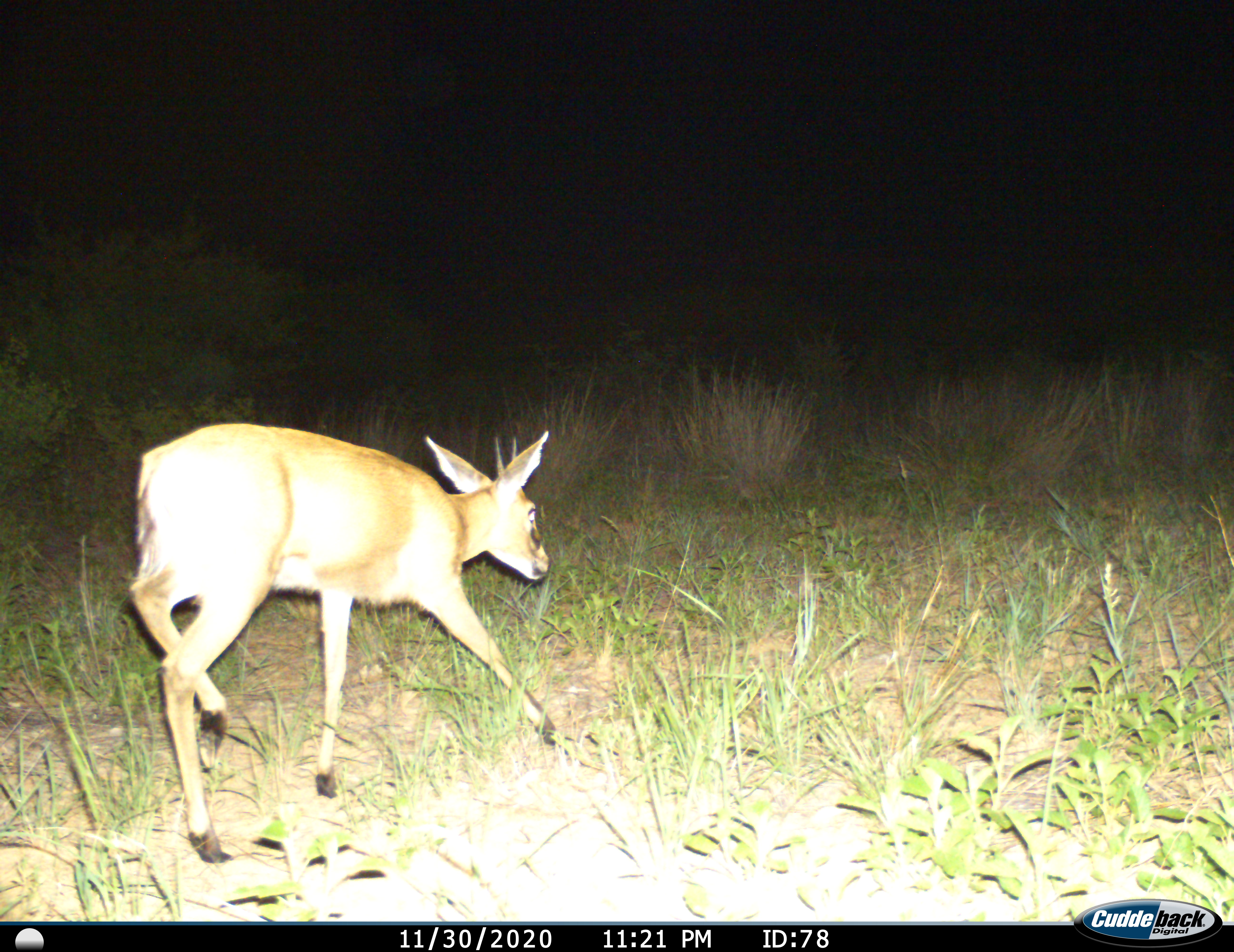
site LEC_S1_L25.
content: unidentified animal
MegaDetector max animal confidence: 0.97